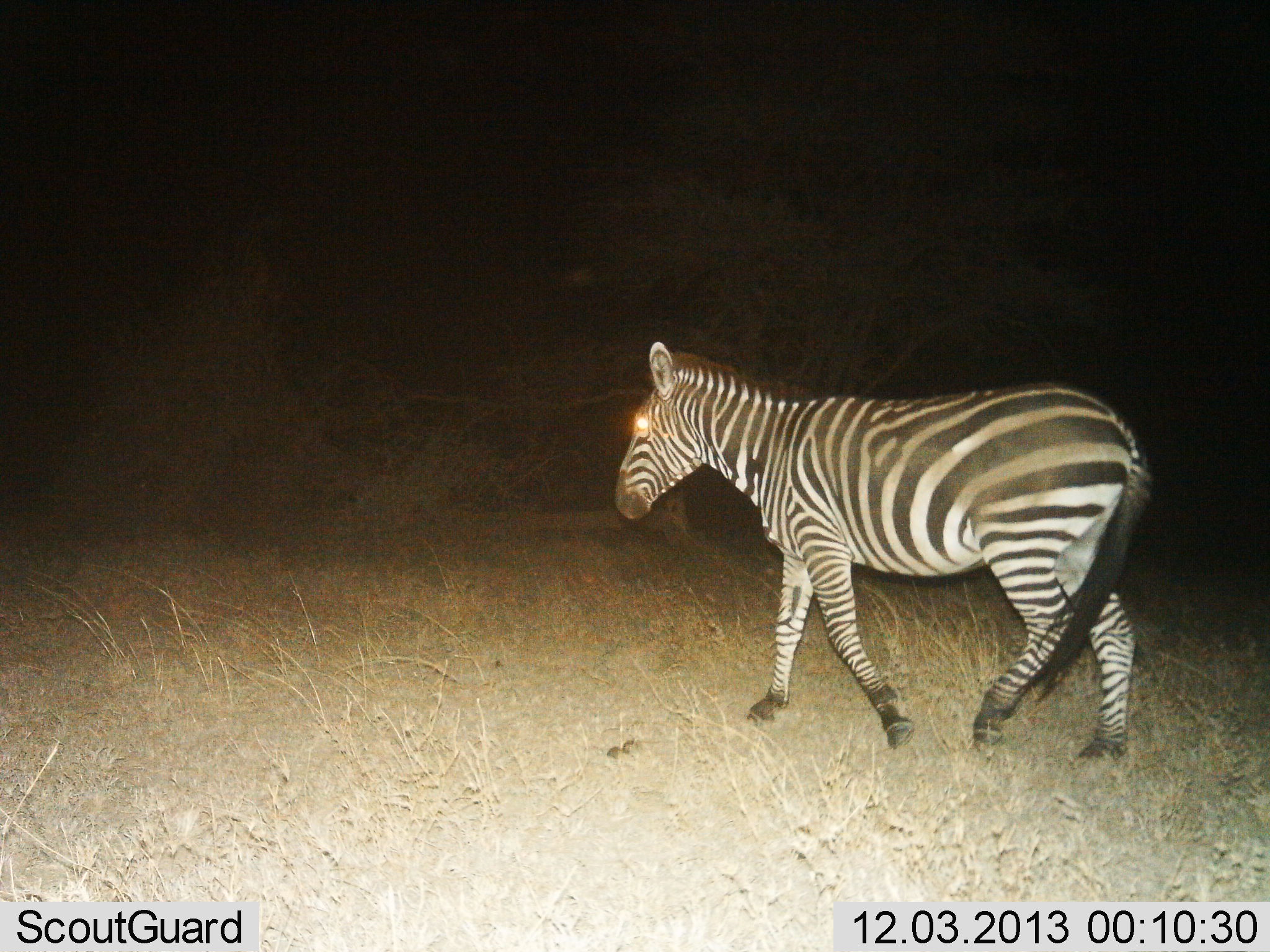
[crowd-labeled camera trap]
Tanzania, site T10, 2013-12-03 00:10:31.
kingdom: Animalia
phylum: Chordata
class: Mammalia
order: Perissodactyla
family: Equidae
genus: Equus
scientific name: Equus quagga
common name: plains zebra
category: zebra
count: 1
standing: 10%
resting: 0%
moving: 97%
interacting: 0%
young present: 0%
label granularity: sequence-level